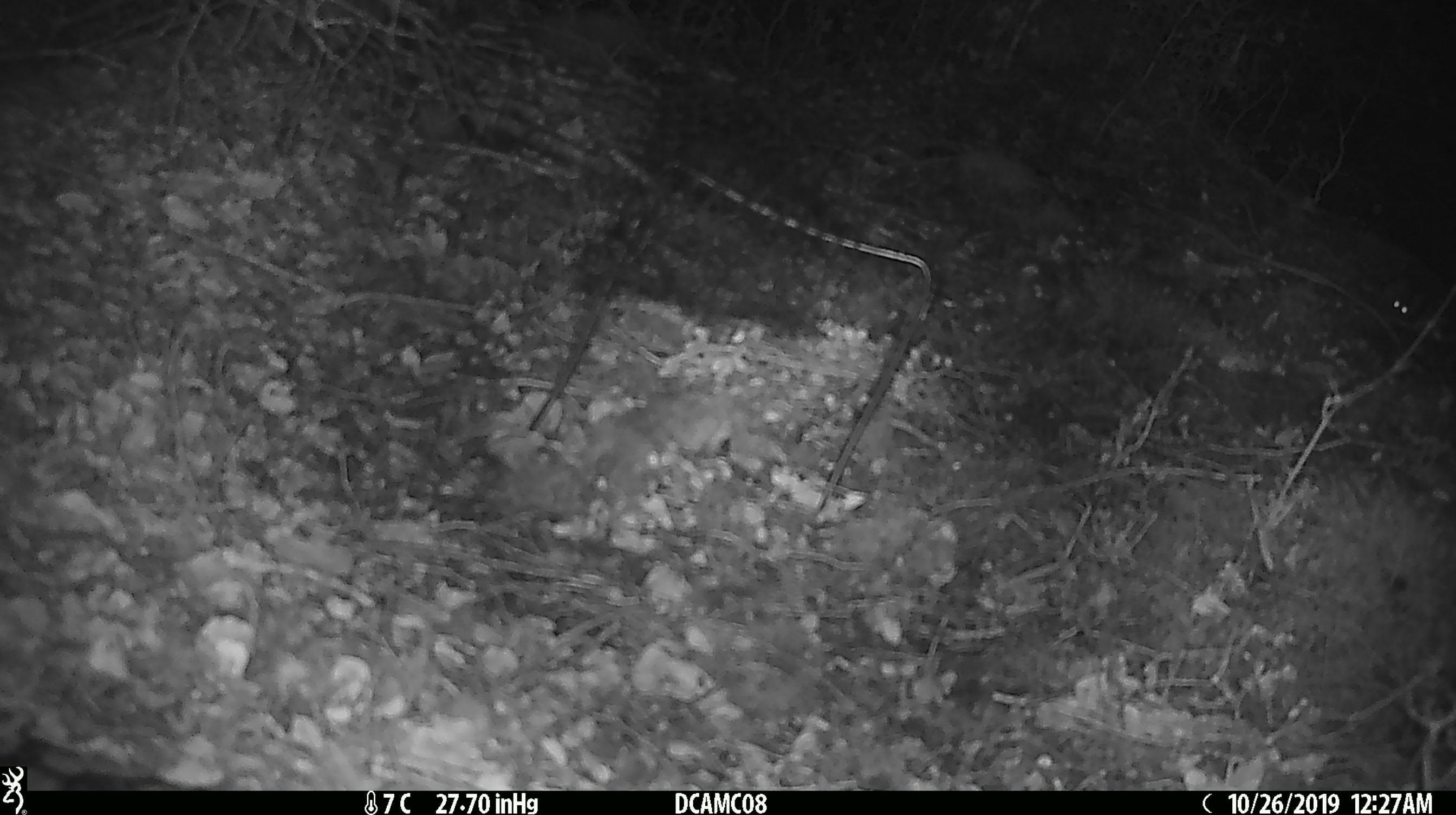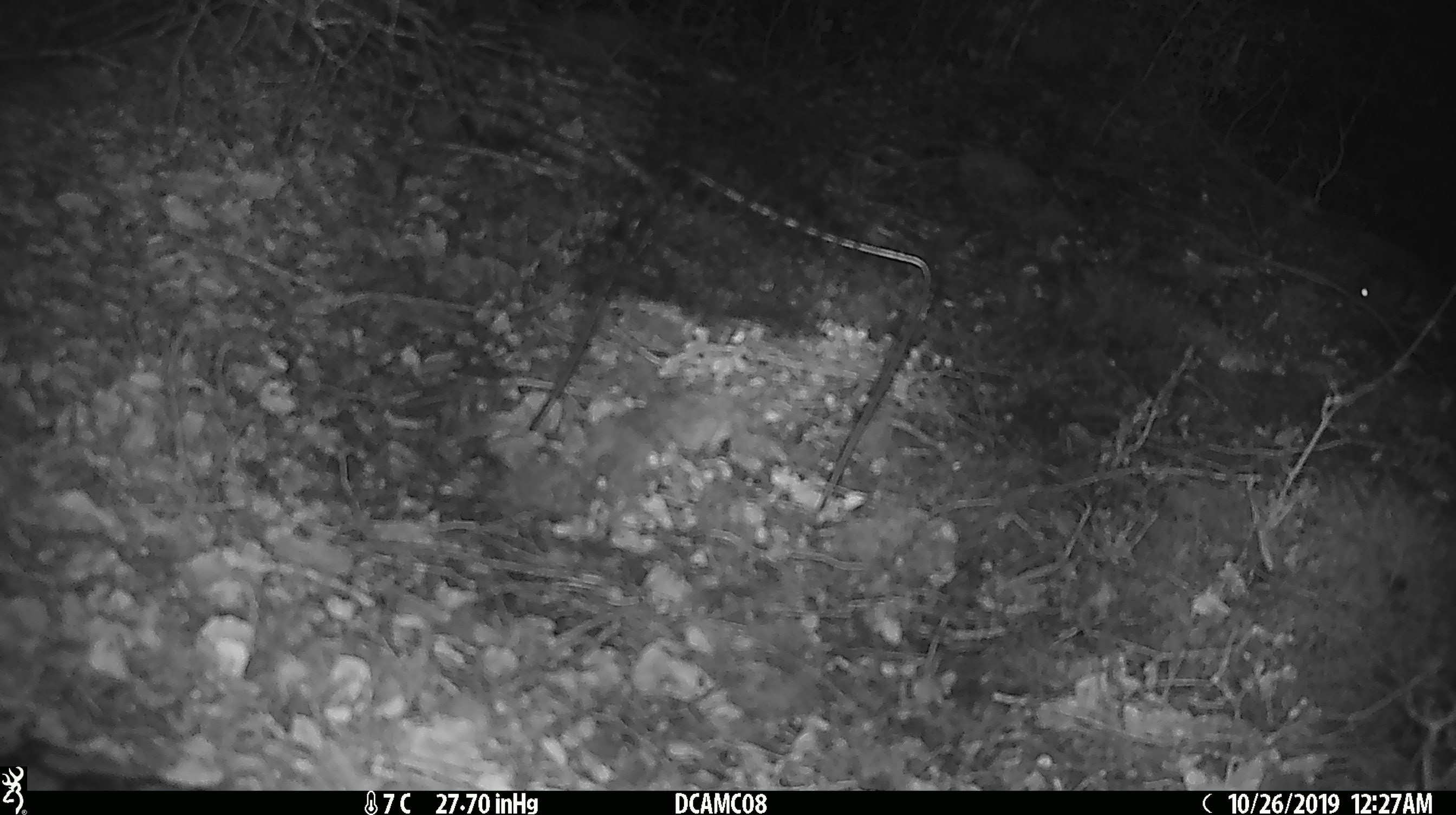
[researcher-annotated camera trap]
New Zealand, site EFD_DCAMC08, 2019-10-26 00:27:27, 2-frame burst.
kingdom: Animalia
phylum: Chordata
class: Mammalia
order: Rodentia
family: Muridae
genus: Mus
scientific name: Mus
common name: mouse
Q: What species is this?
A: Mouse (Mus).